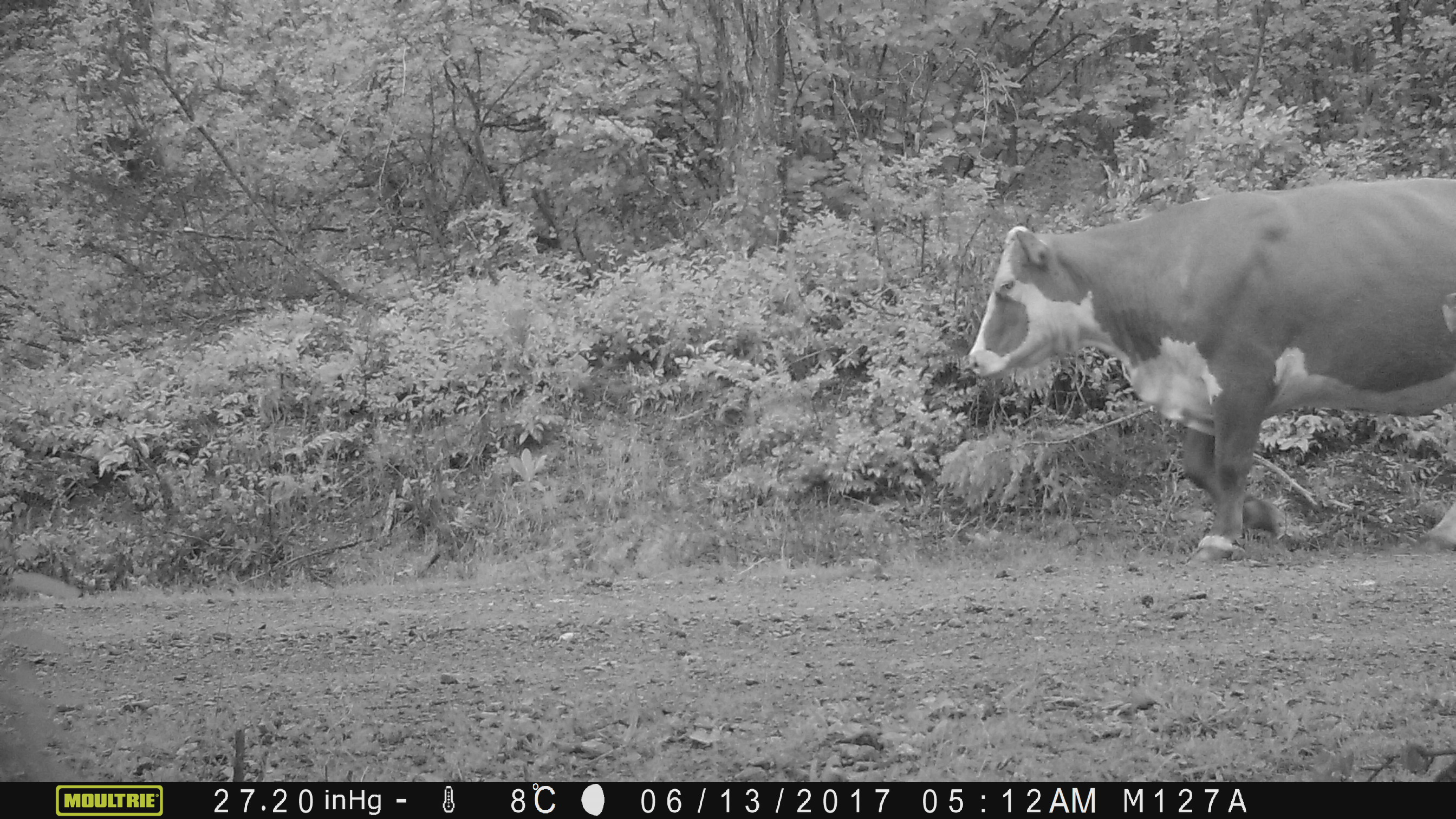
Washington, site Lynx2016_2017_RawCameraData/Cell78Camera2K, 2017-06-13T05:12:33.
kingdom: Animalia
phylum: Chordata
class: Mammalia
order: Artiodactyla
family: Bovidae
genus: Bos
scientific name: Bos taurus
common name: domestic cattle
Domestic cattle (Bos taurus). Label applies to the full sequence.